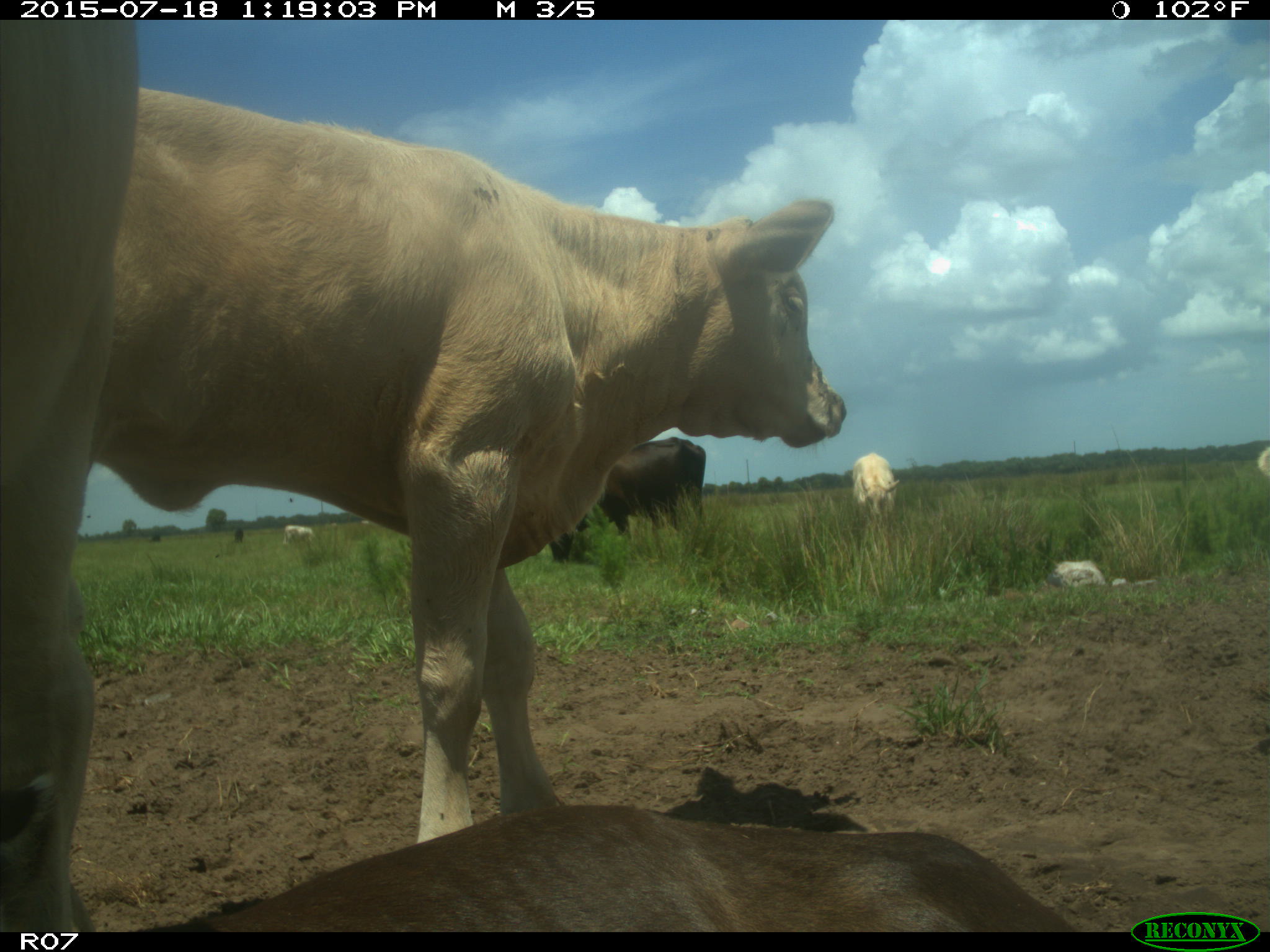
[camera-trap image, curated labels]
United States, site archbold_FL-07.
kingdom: Animalia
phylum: Chordata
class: Mammalia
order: Artiodactyla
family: Bovidae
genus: Bos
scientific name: Bos taurus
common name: domestic cow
Bos taurus (domestic cow).